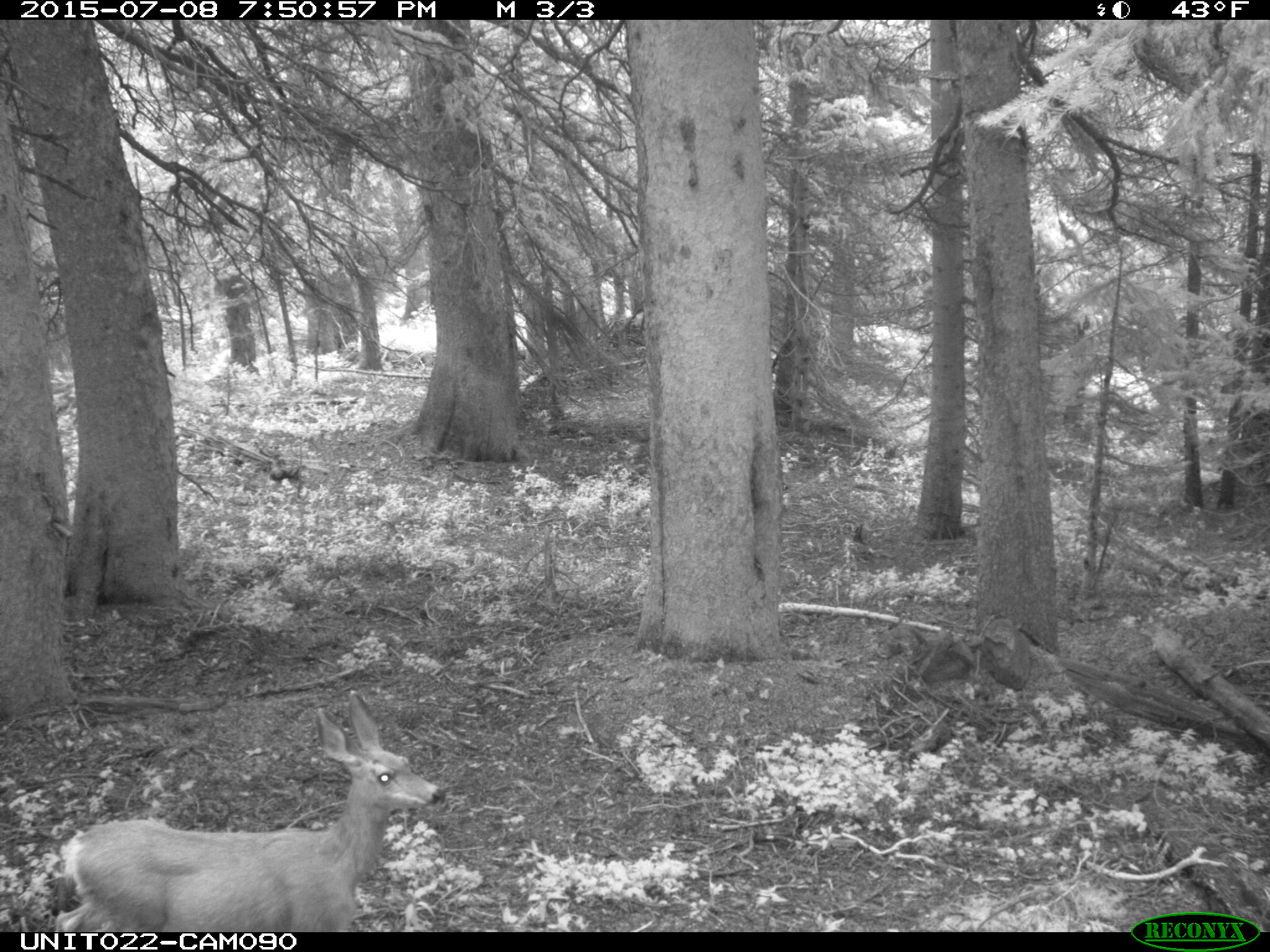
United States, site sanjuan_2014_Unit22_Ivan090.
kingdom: Animalia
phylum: Chordata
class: Mammalia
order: Artiodactyla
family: Cervidae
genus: Odocoileus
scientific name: Odocoileus hemionus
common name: mule deer